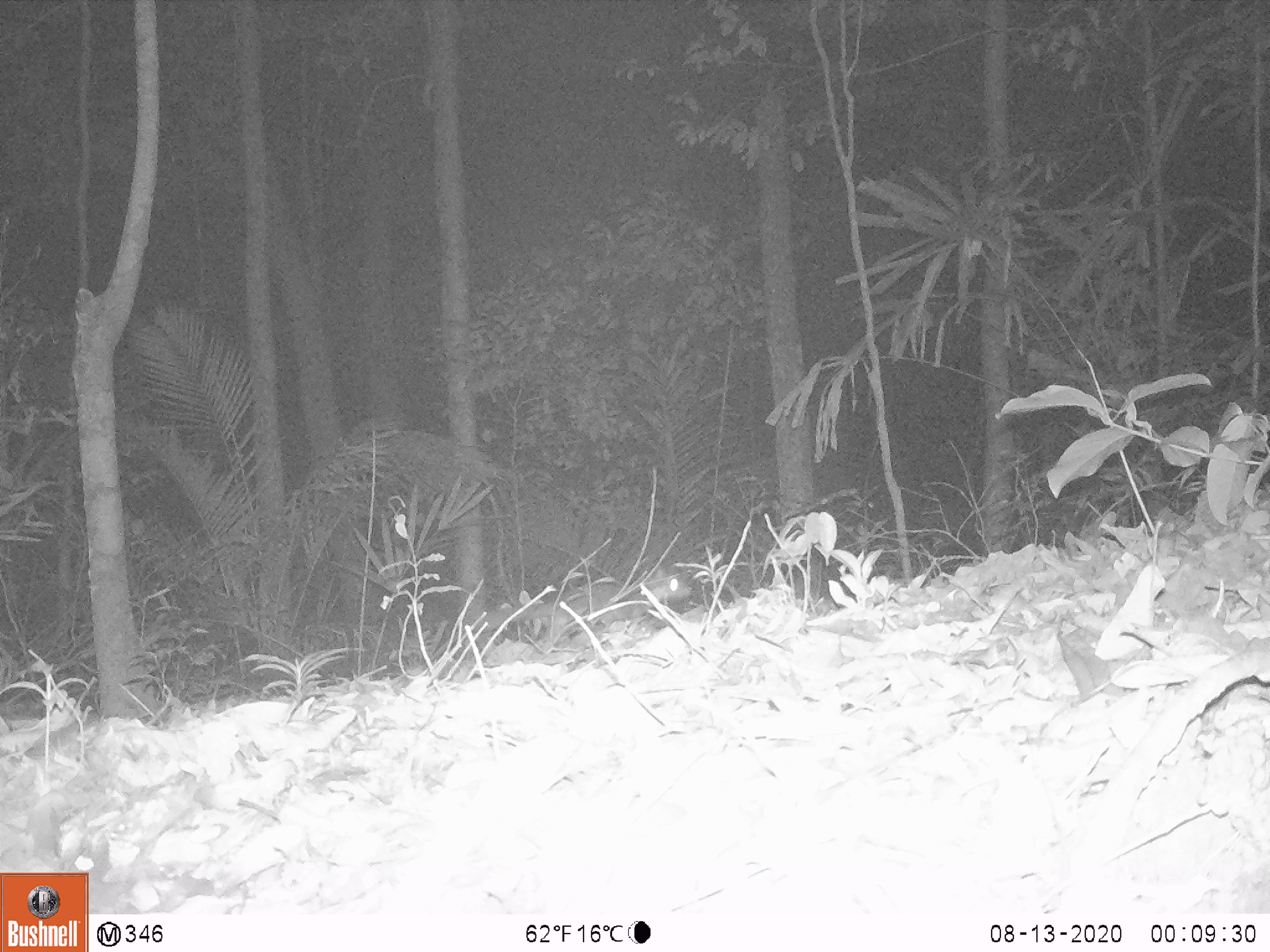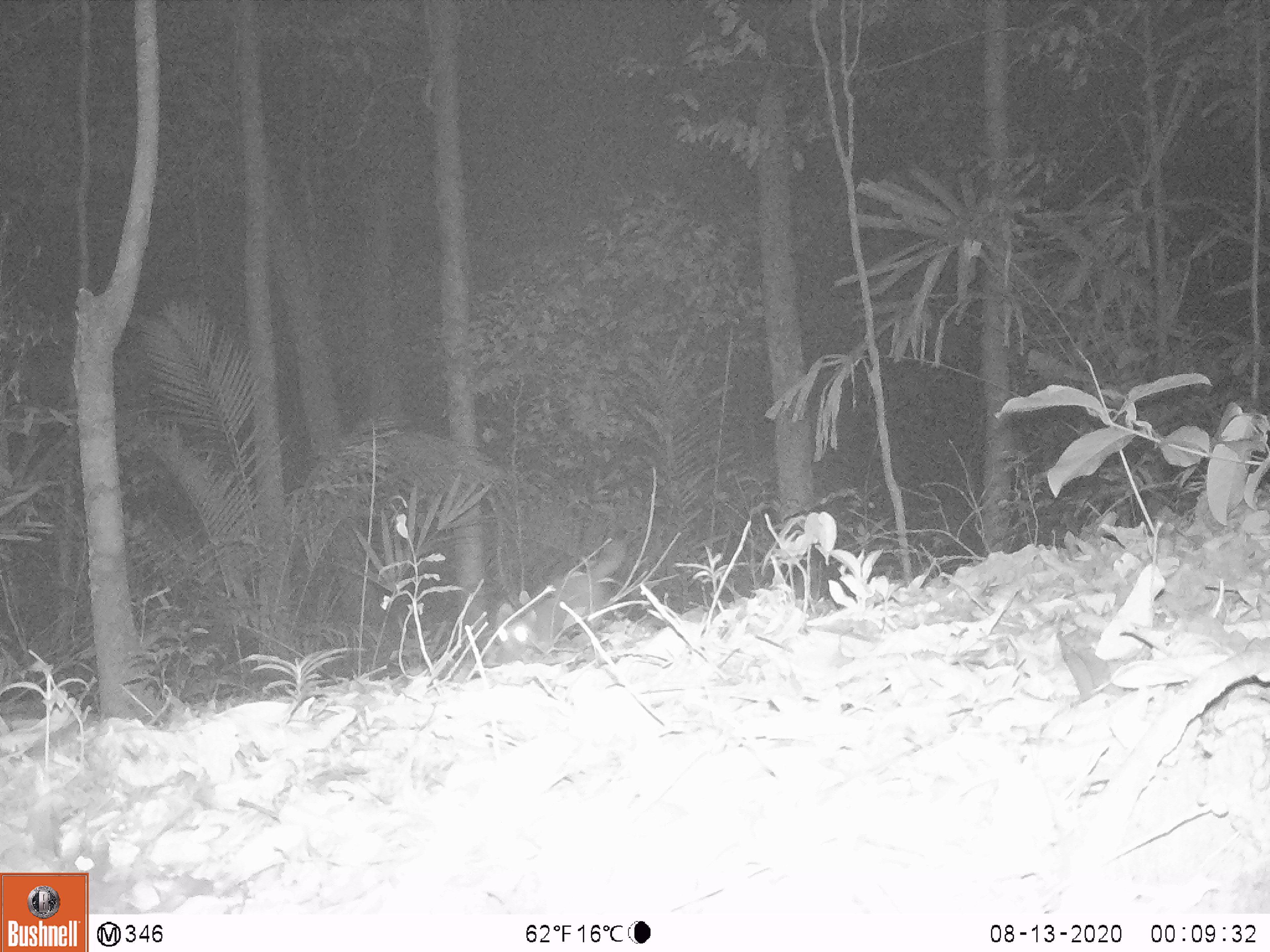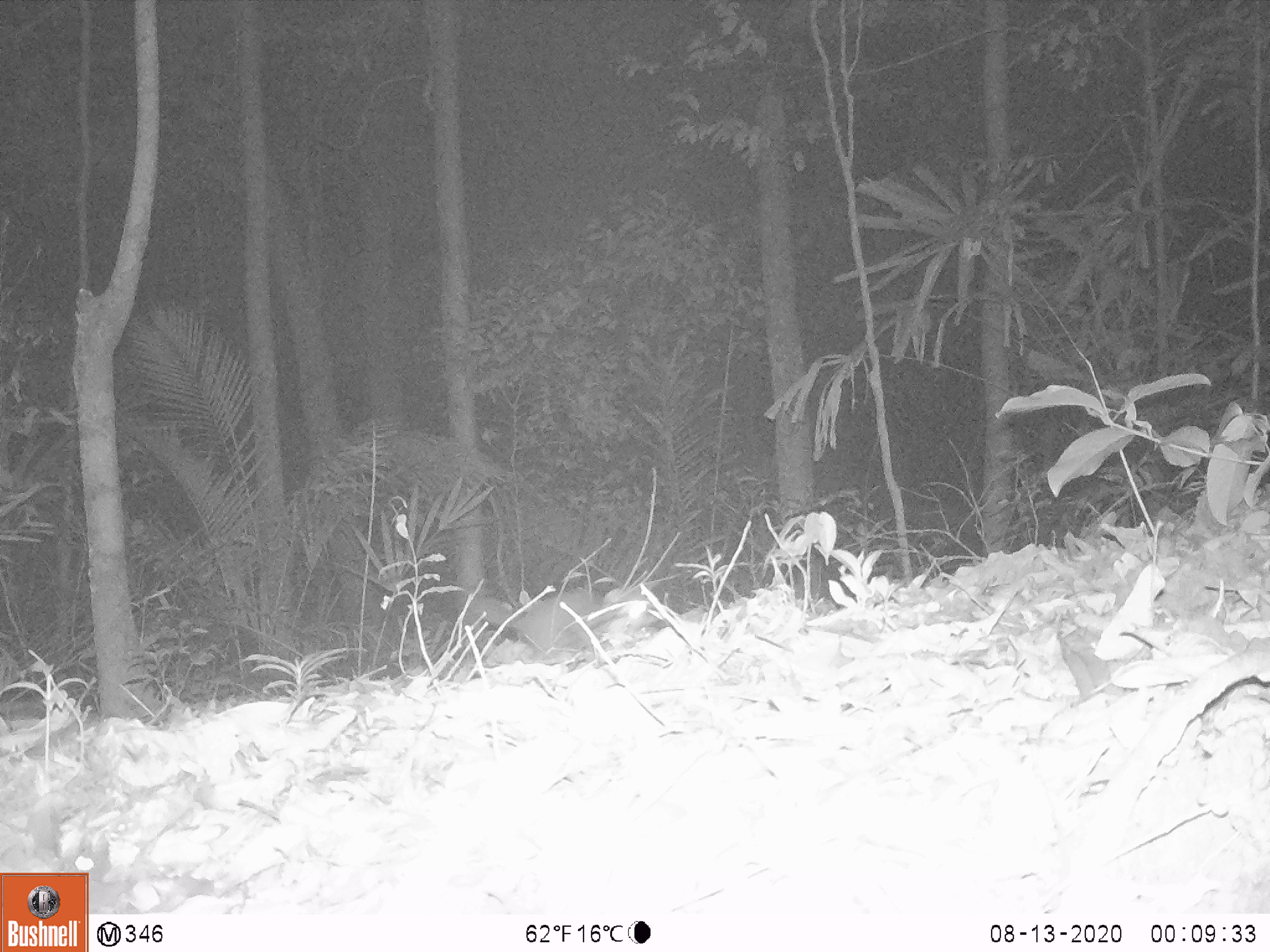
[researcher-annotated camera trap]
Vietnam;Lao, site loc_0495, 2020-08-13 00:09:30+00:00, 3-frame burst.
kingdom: Animalia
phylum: Chordata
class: Mammalia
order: Carnivora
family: Mustelidae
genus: Melogale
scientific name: Melogale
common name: ferret badger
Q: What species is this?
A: Ferret badger (Melogale).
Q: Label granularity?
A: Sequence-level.